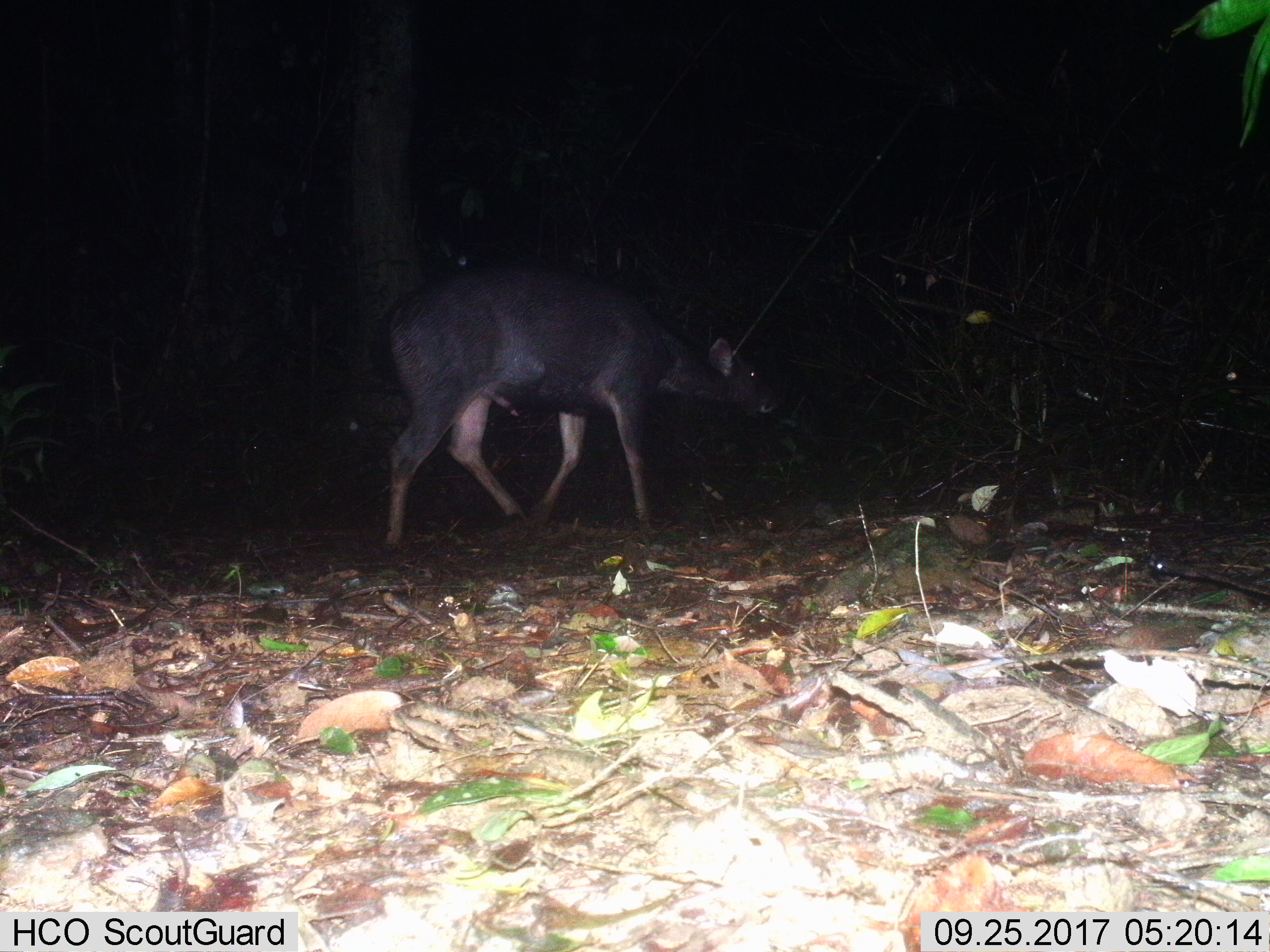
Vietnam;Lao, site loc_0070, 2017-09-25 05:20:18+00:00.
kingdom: Animalia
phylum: Chordata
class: Mammalia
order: Artiodactyla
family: Cervidae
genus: Rusa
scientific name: Rusa unicolor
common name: sambar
Sambar (Rusa unicolor). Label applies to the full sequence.